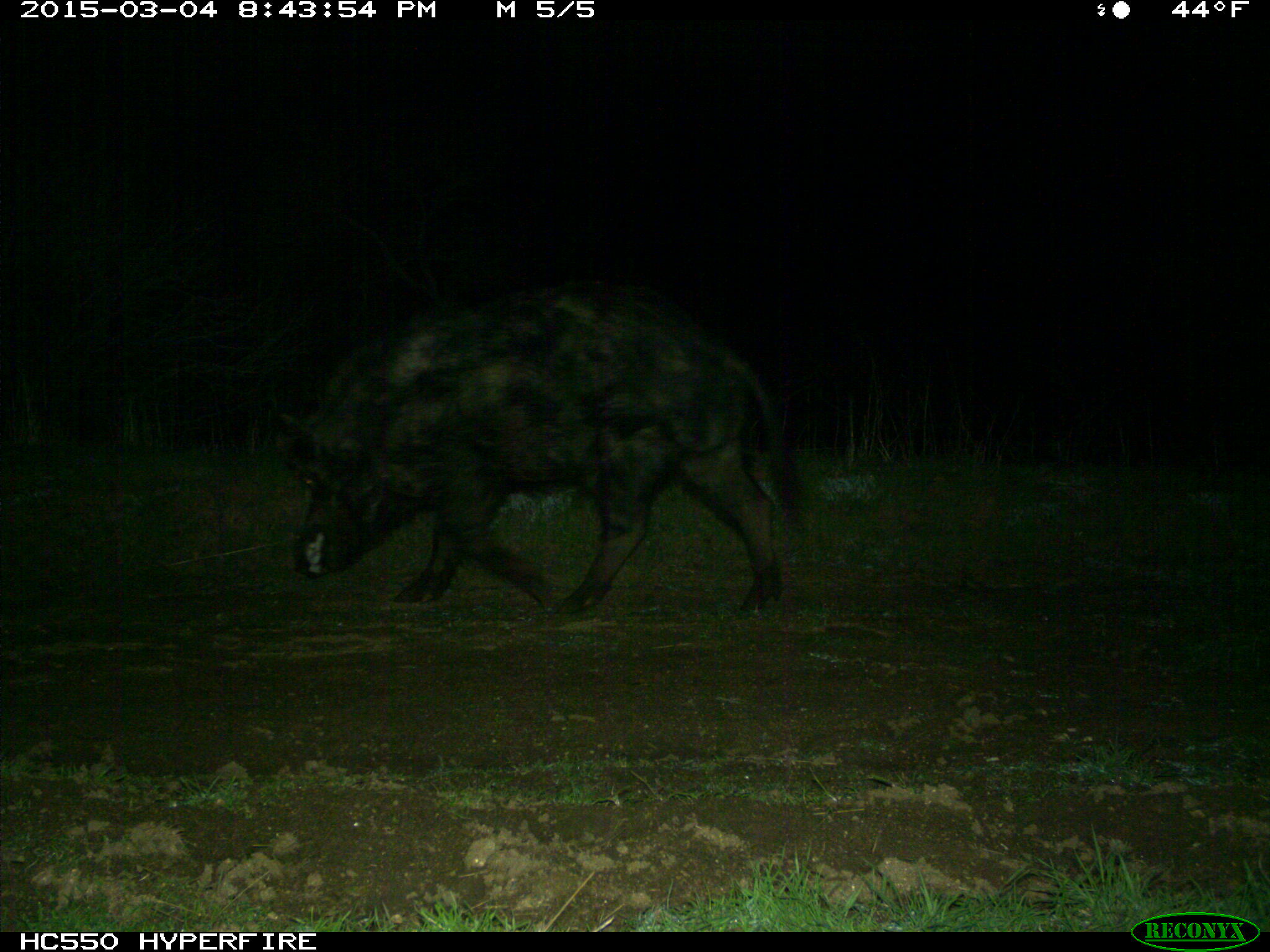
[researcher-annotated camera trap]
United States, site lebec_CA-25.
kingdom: Animalia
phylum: Chordata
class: Mammalia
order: Artiodactyla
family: Suidae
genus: Sus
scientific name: Sus scrofa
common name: wild boar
Sus scrofa (wild boar).